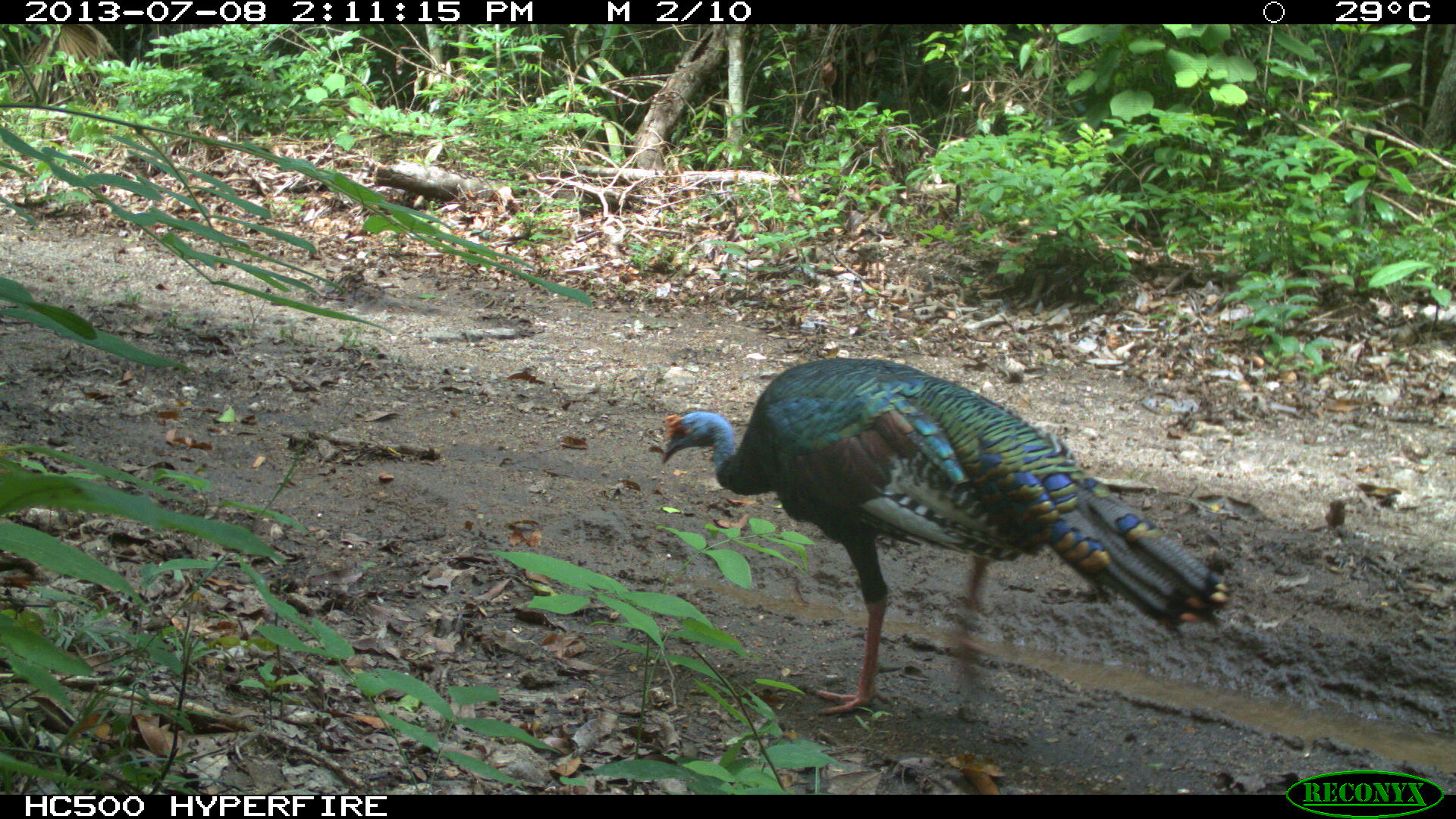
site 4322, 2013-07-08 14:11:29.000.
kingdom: Animalia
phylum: Chordata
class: Aves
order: Galliformes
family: Phasianidae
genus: Meleagris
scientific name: Meleagris ocellata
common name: ocellated turkey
Meleagris ocellata (ocellated turkey), count 1, sex male.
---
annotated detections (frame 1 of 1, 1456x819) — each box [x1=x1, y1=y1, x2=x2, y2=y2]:
meleagris ocellata: [x1=658, y1=355, x2=1233, y2=716]